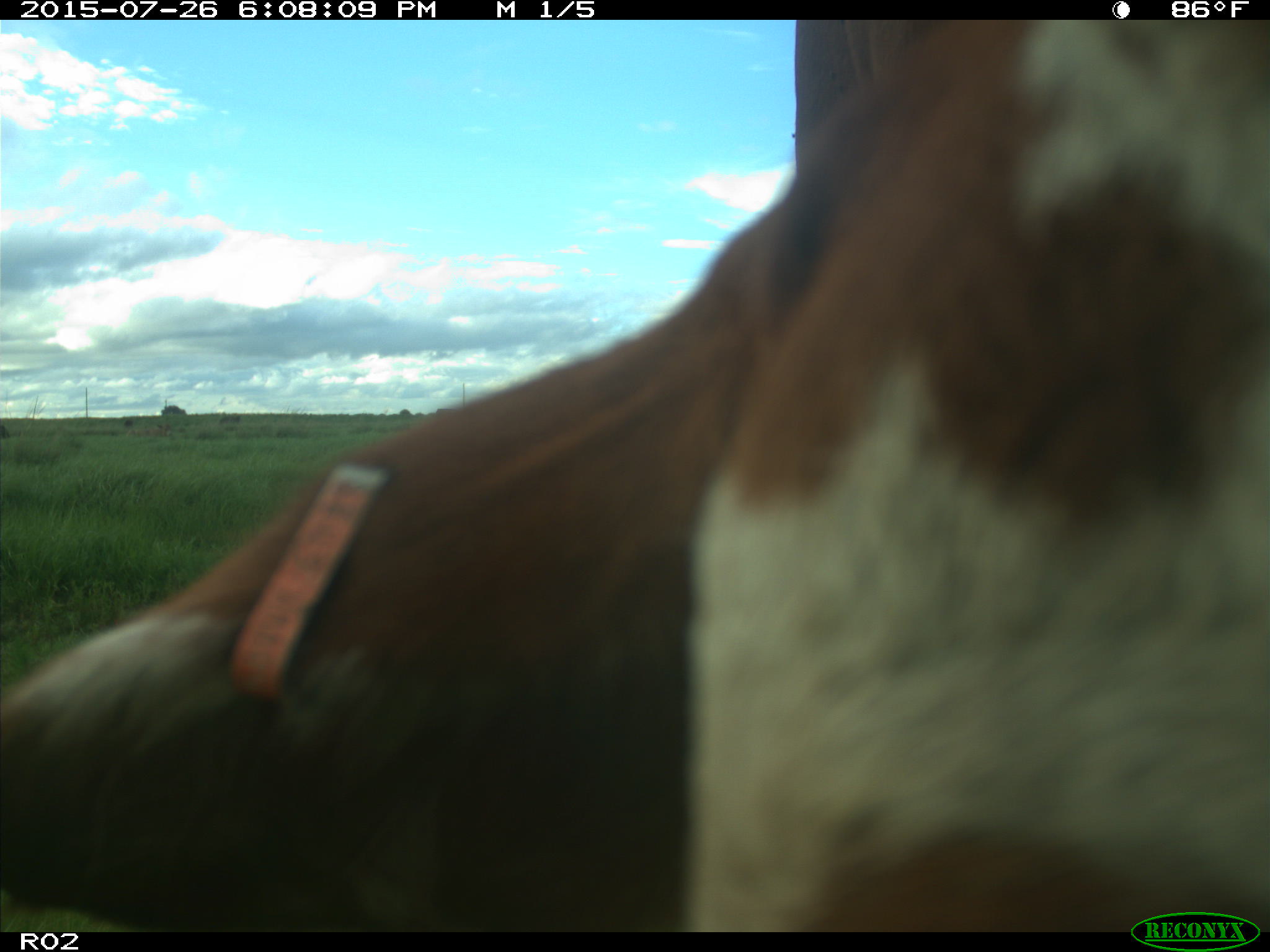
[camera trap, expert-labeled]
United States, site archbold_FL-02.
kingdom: Animalia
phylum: Chordata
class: Mammalia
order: Artiodactyla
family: Bovidae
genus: Bos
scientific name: Bos taurus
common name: domestic cow